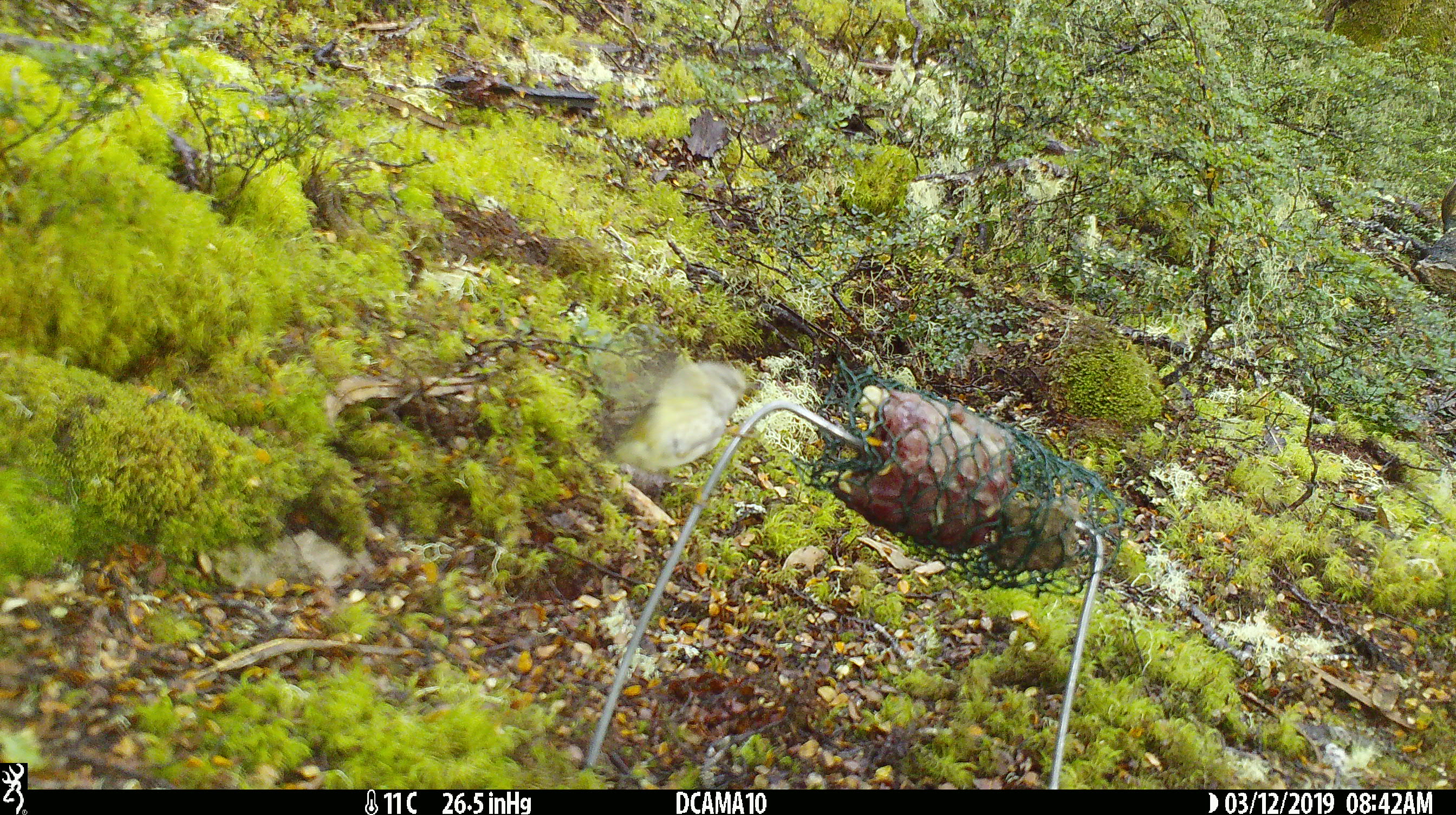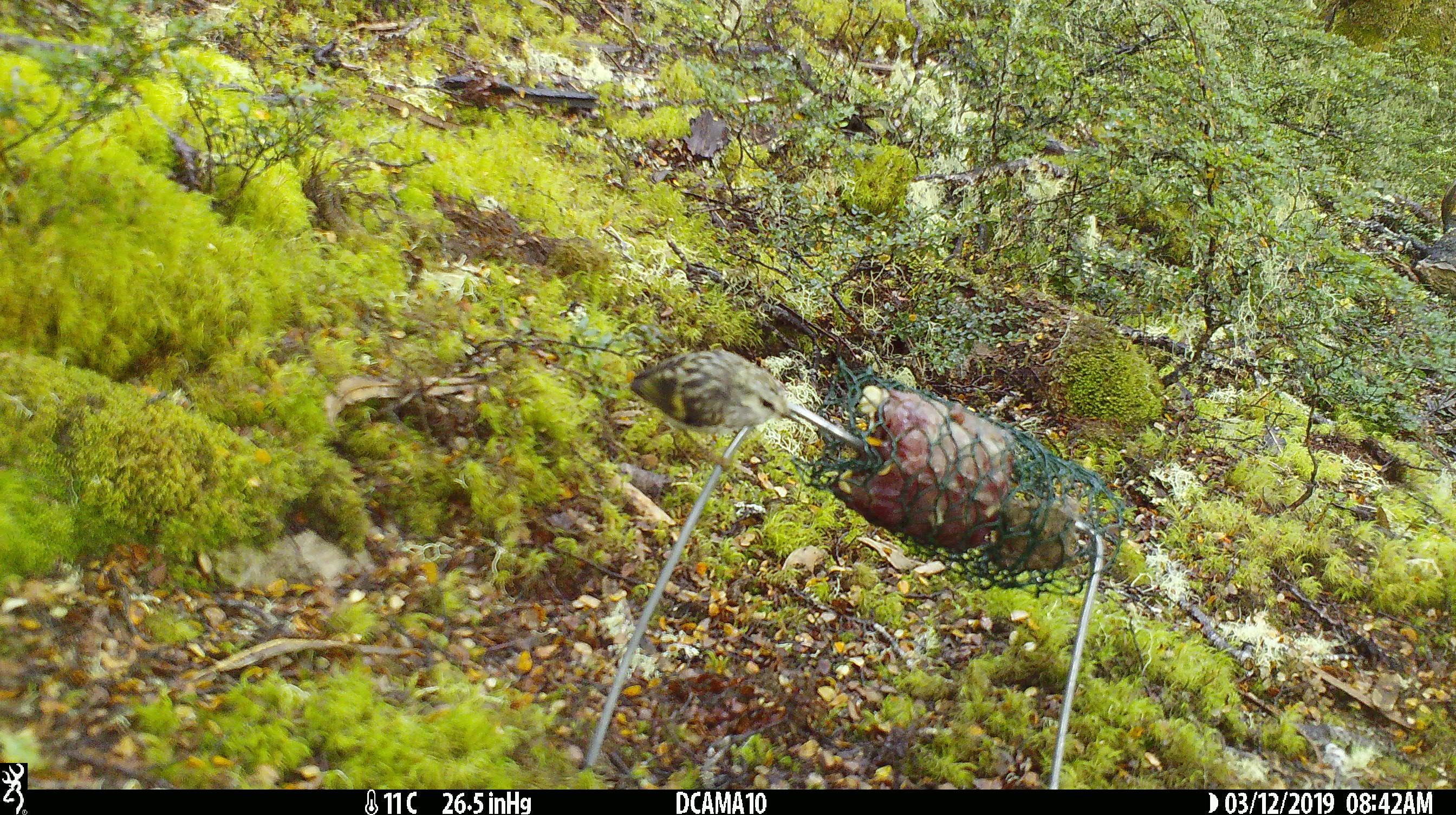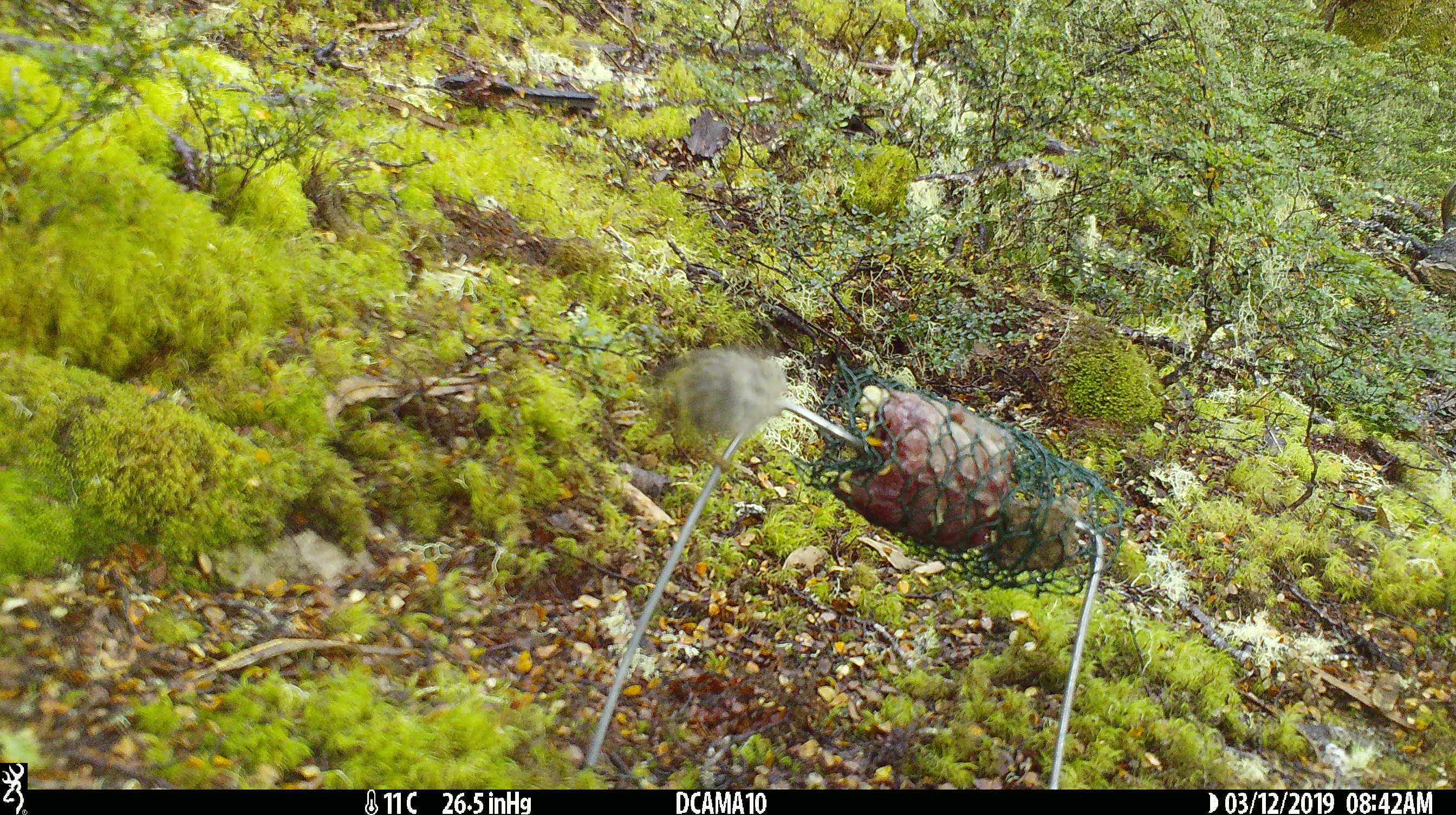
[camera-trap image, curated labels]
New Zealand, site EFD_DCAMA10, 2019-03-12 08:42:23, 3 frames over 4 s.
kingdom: Animalia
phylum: Chordata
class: Aves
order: Passeriformes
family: Acanthisittidae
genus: Acanthisitta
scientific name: Acanthisitta chloris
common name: rifleman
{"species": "rifleman (Acanthisitta chloris)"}